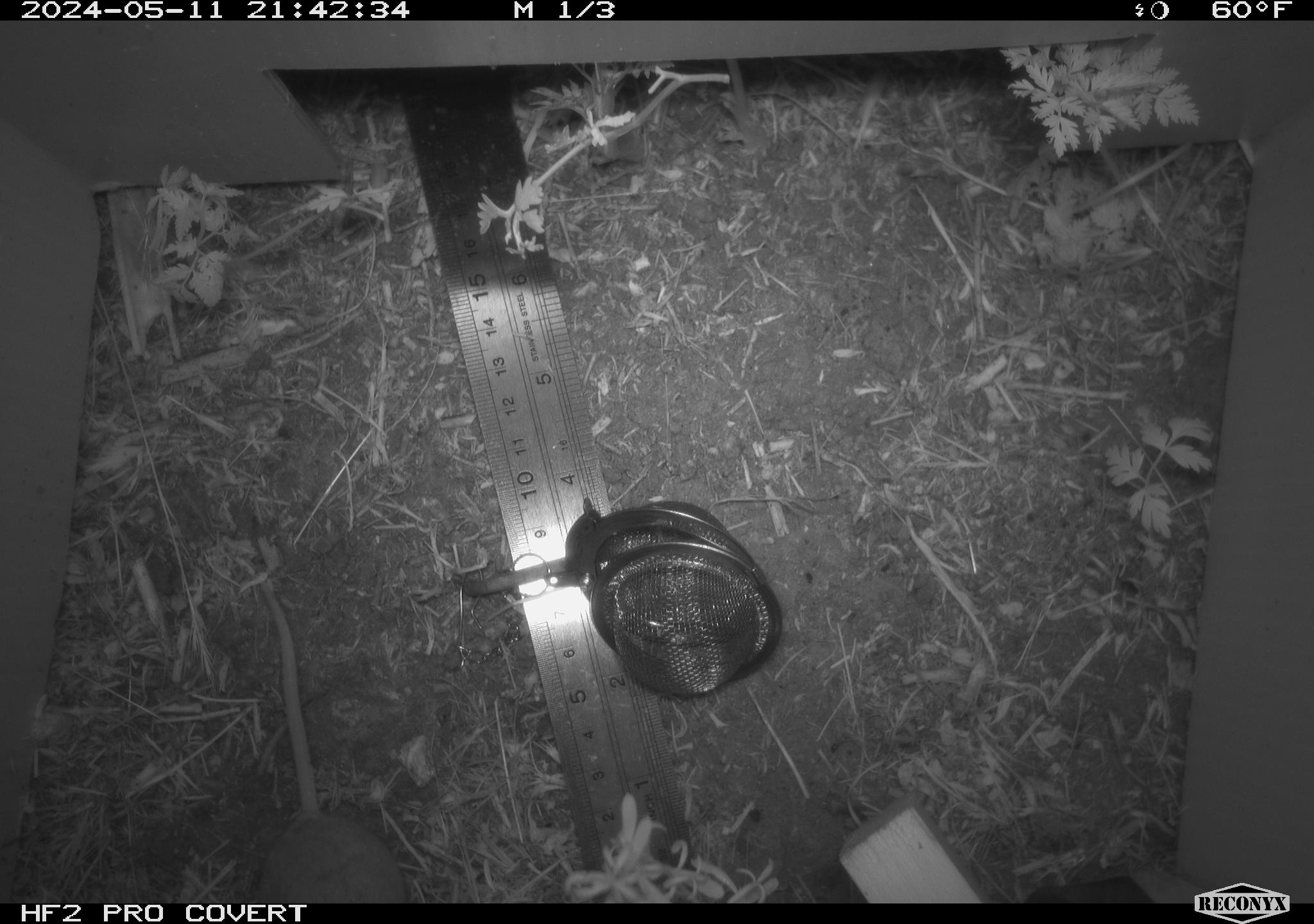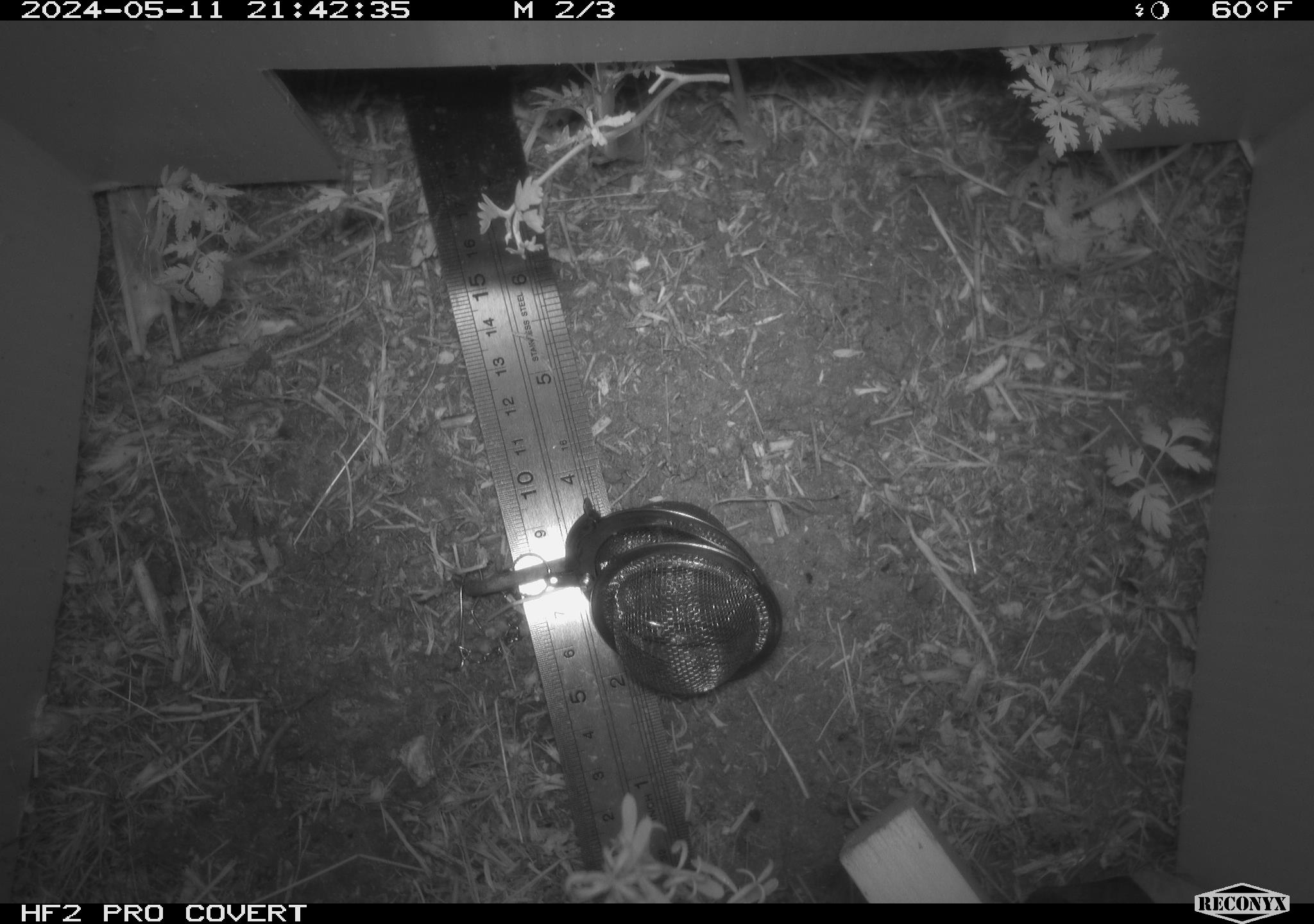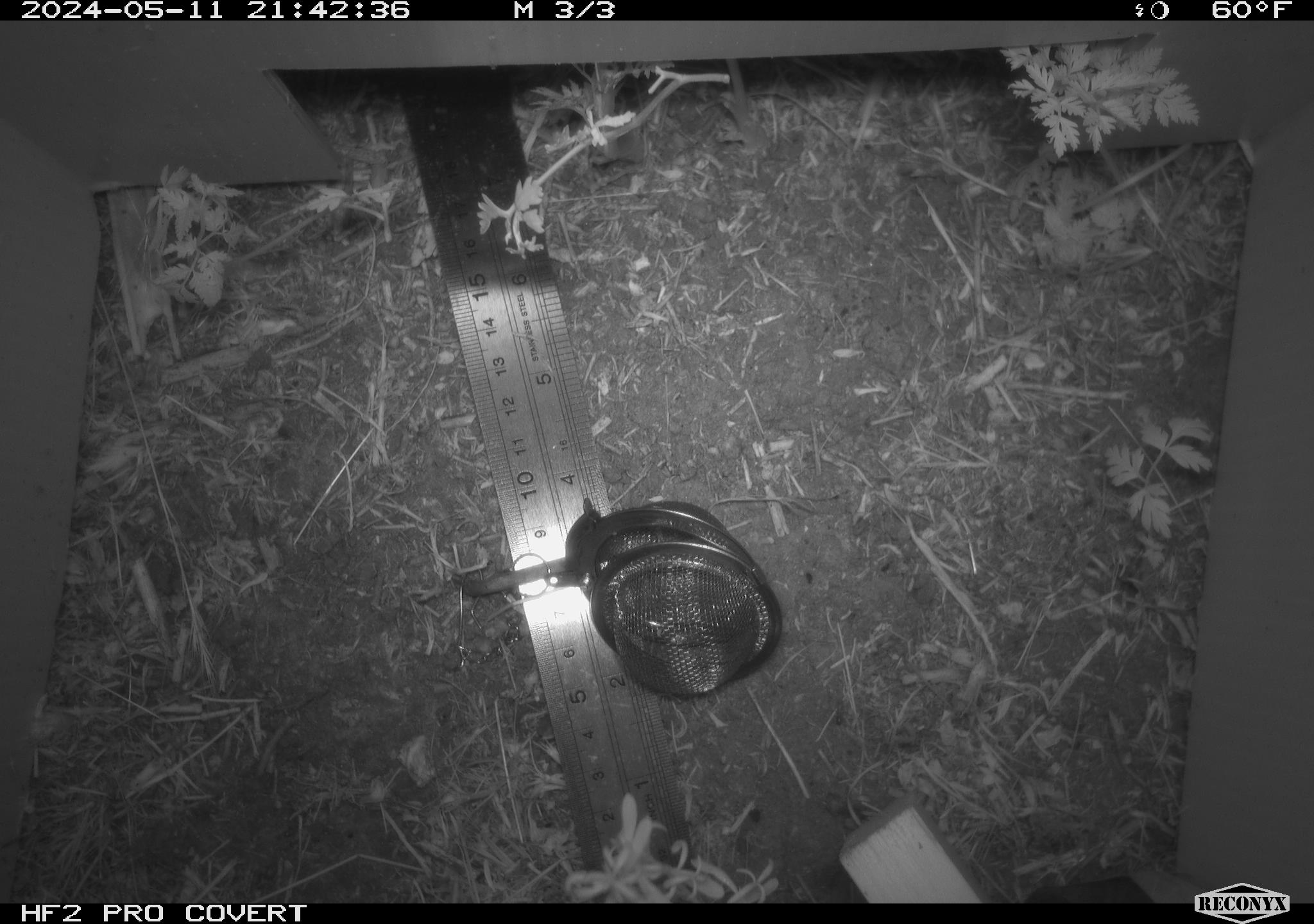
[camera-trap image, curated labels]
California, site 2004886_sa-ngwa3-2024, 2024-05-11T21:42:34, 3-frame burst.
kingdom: Animalia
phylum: Chordata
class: Mammalia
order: Rodentia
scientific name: Rodentia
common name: mouse species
Mouse species (Rodentia).